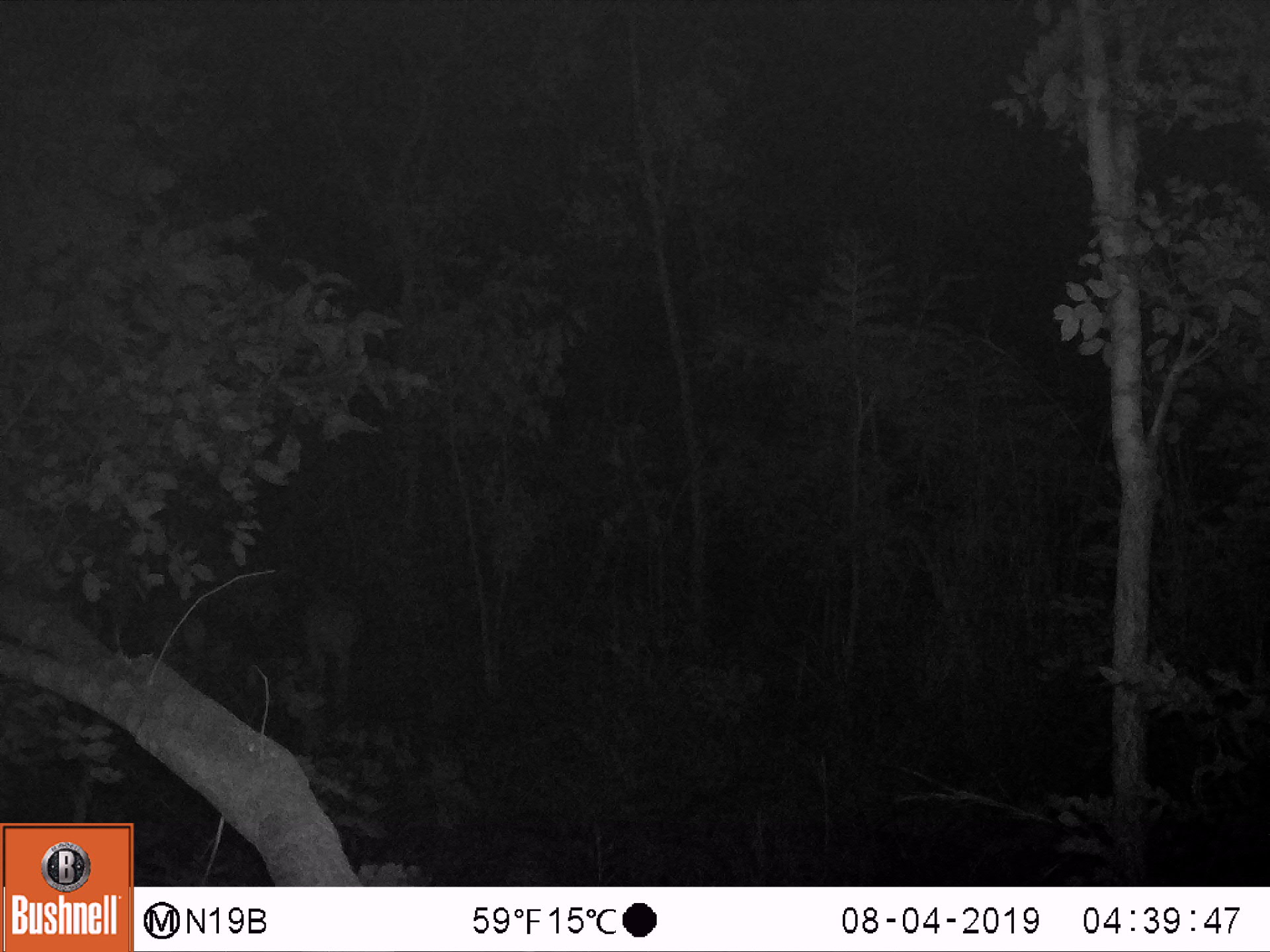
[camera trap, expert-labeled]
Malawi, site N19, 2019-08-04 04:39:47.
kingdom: Animalia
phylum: Chordata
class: Mammalia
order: Artiodactyla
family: Bovidae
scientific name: Antilopinae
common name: small antelope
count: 1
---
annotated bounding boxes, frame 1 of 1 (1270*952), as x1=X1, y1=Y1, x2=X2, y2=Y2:
small antelope: x1=257, y1=559, x2=386, y2=724